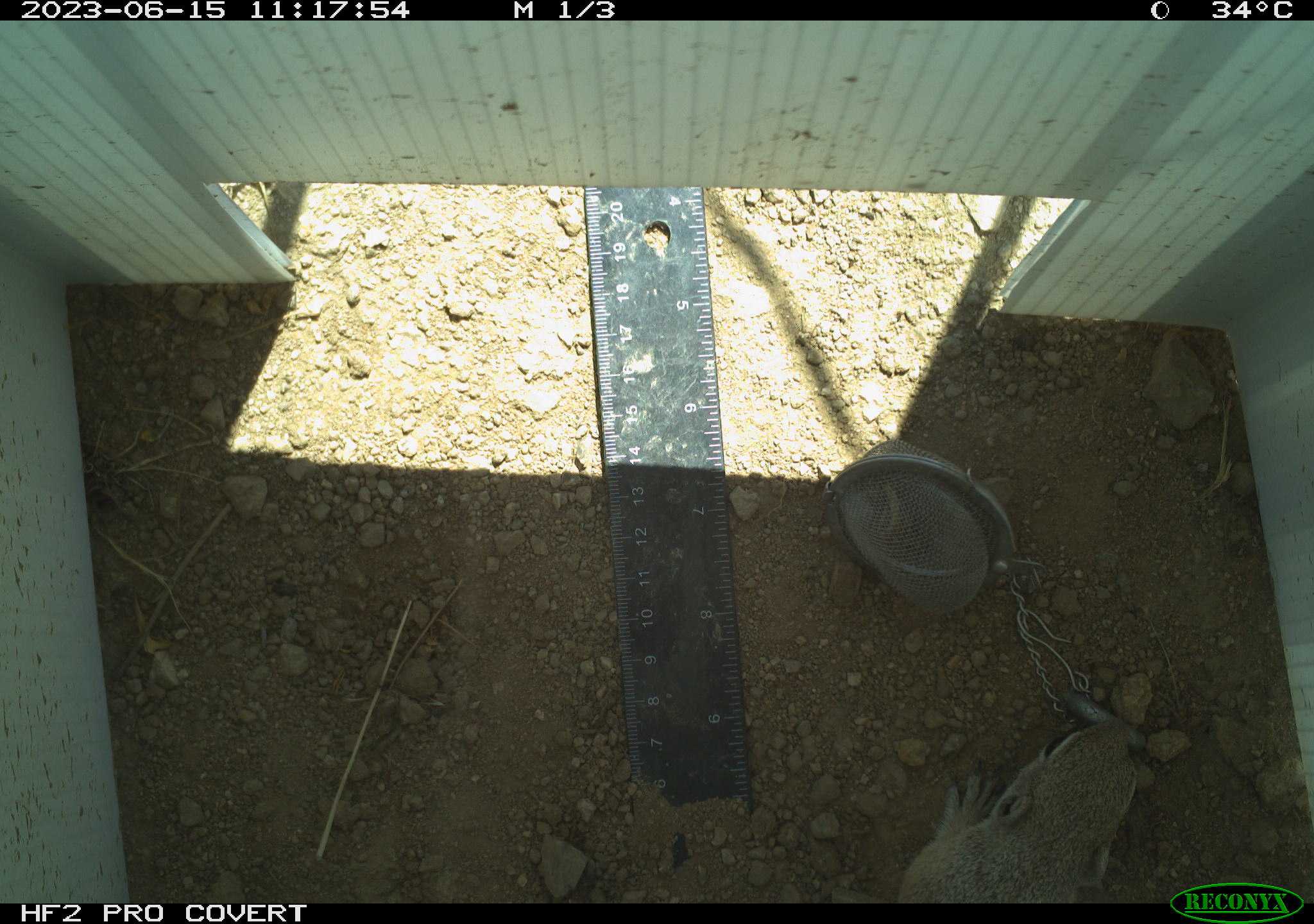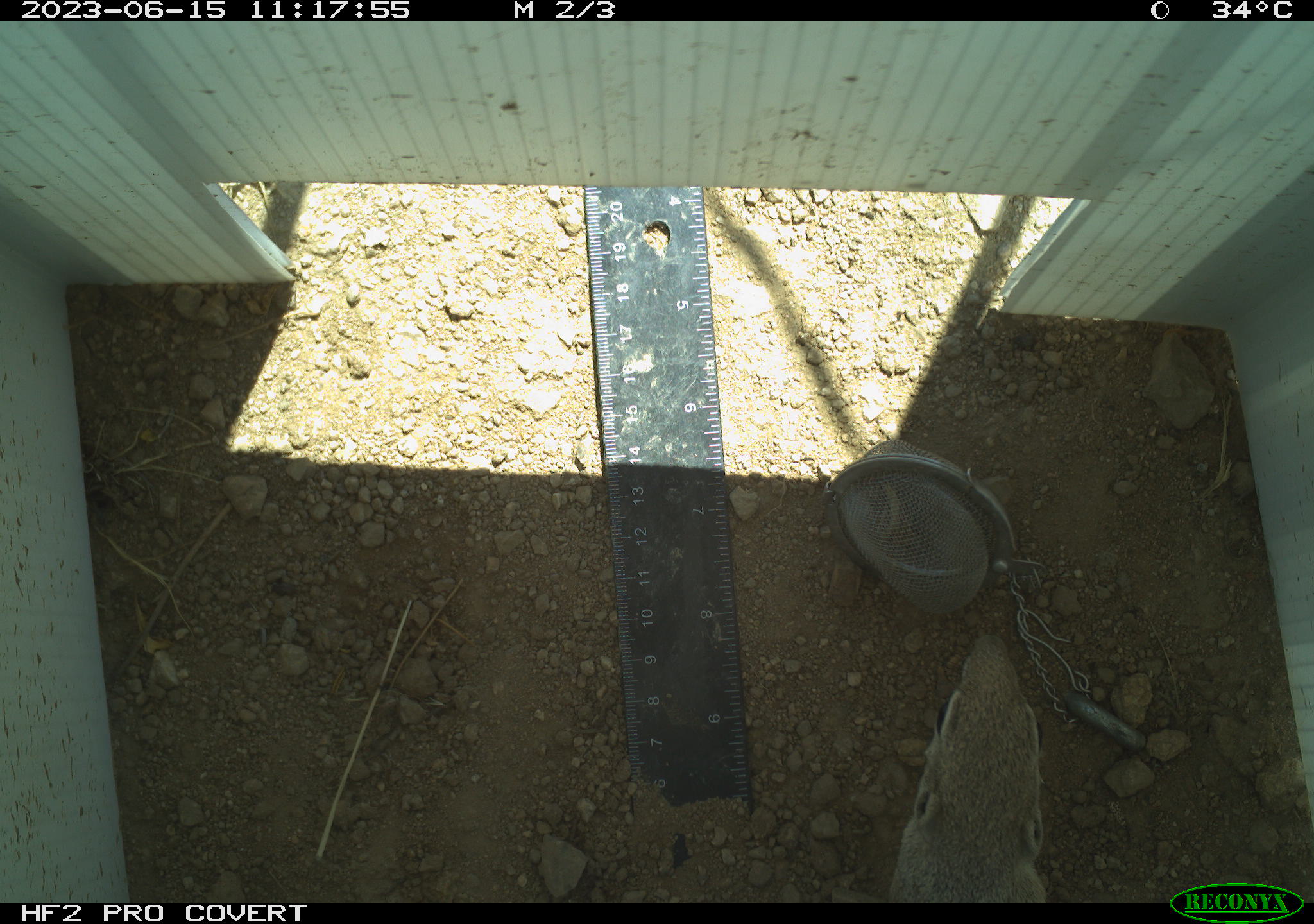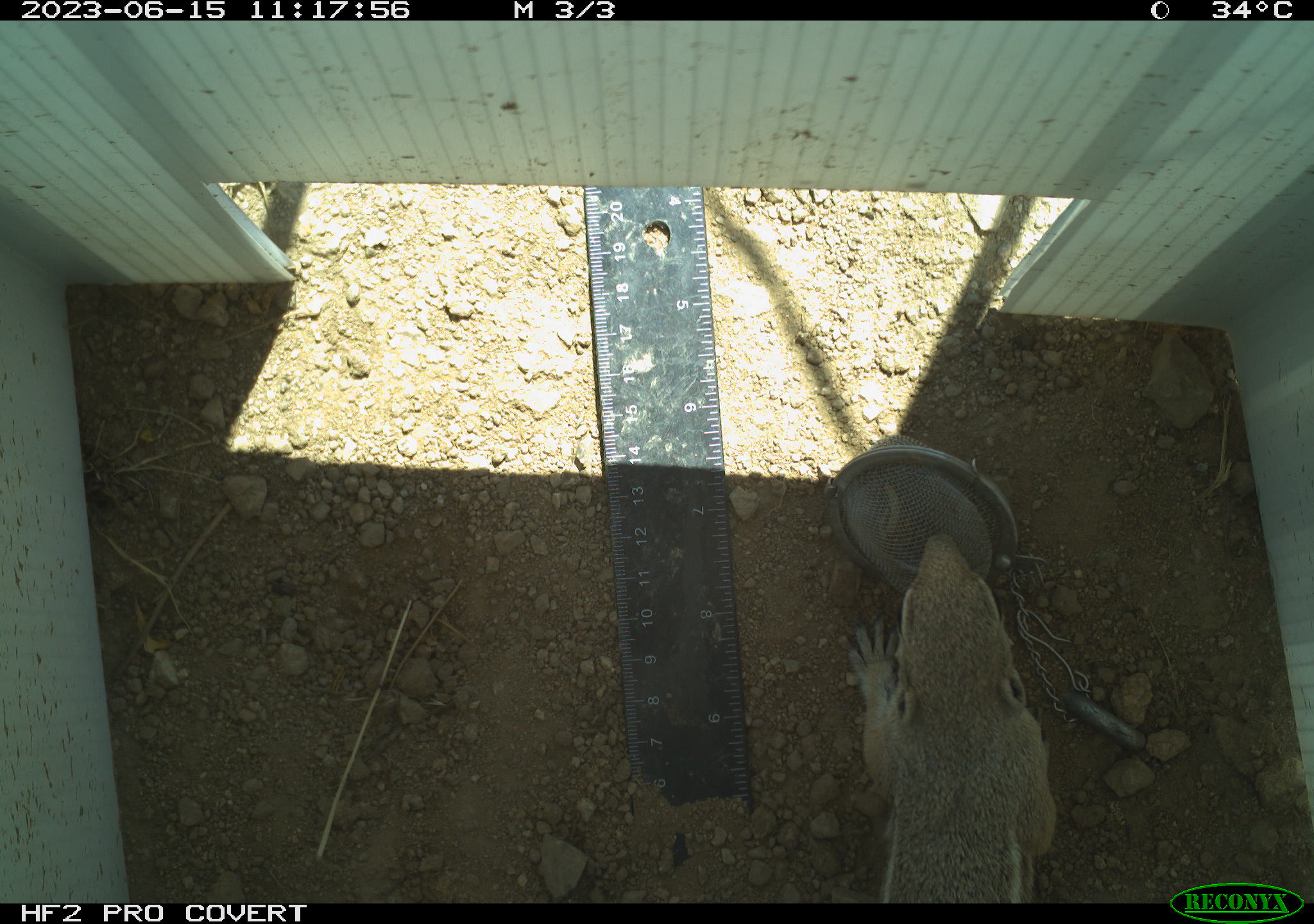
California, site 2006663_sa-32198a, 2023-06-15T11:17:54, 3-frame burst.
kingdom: Animalia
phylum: Chordata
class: Mammalia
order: Rodentia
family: Sciuridae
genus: Ammospermophilus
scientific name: Ammospermophilus leucurus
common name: white-tailed antelope squirrel